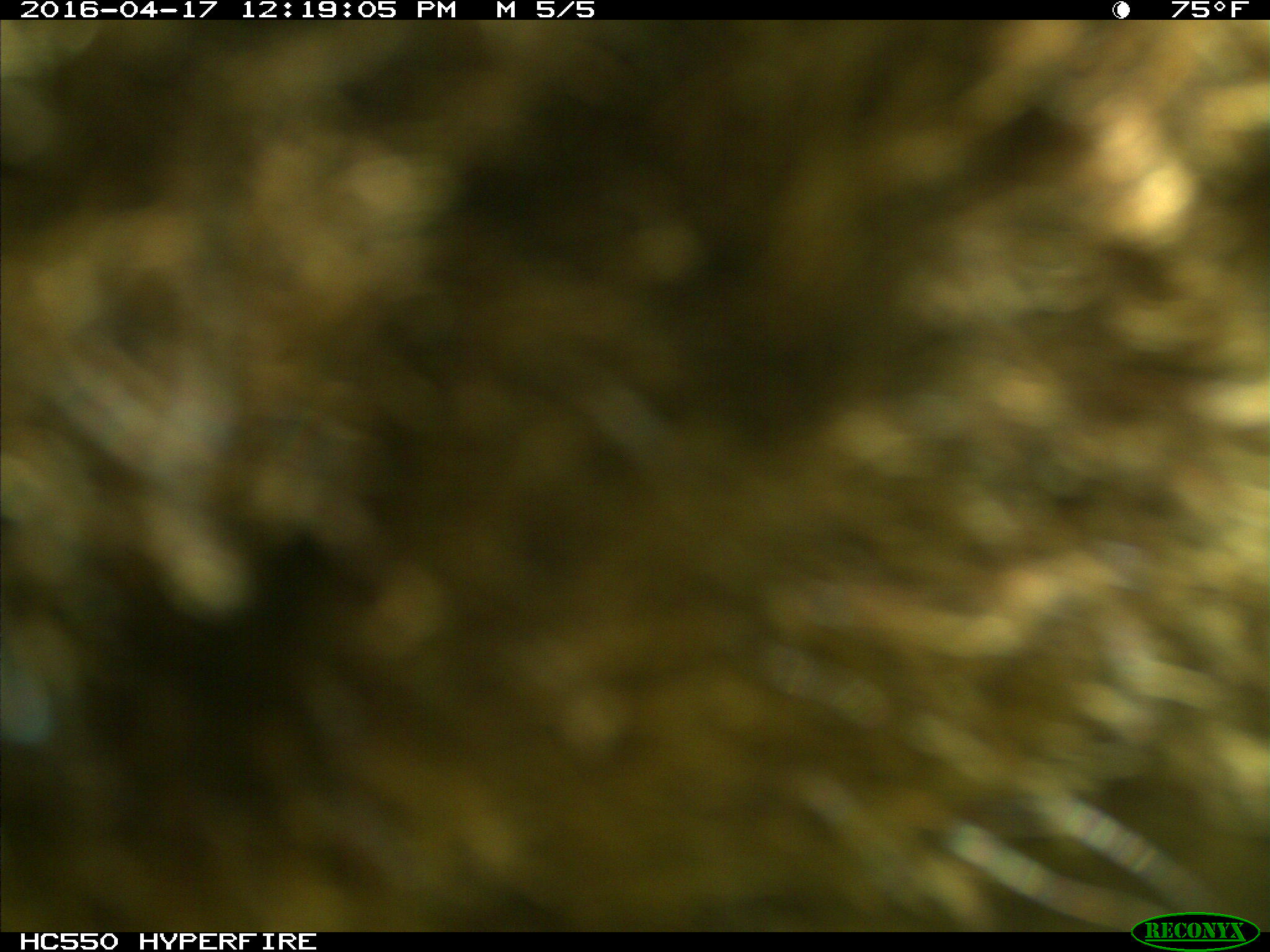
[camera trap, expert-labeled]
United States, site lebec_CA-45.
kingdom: Animalia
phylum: Chordata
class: Mammalia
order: Artiodactyla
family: Bovidae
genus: Bos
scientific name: Bos taurus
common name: domestic cow